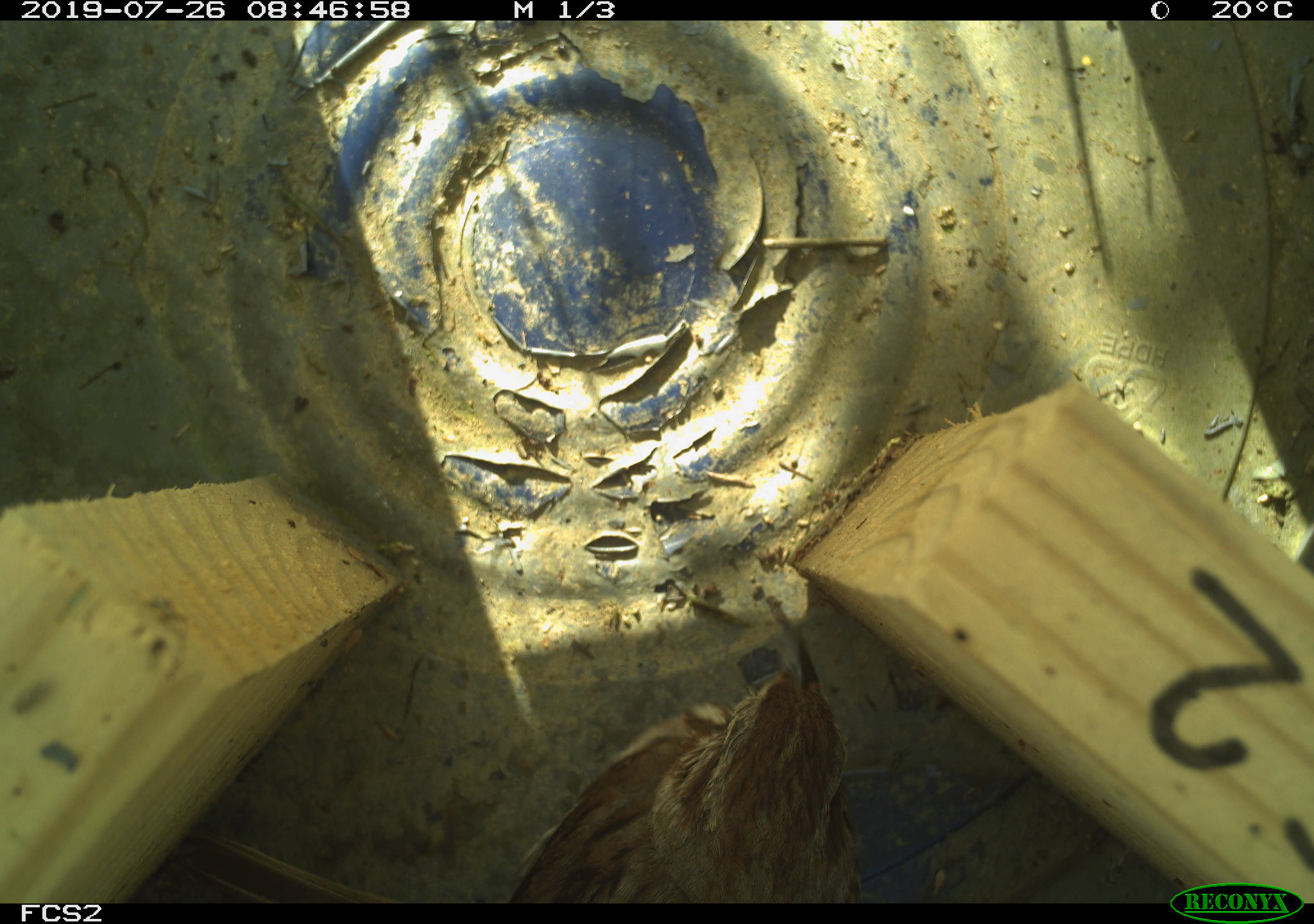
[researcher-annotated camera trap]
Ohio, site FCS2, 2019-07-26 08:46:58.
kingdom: Animalia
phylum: Chordata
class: Aves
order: Passeriformes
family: Passerellidae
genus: Melospiza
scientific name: Melospiza melodia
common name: song sparrow